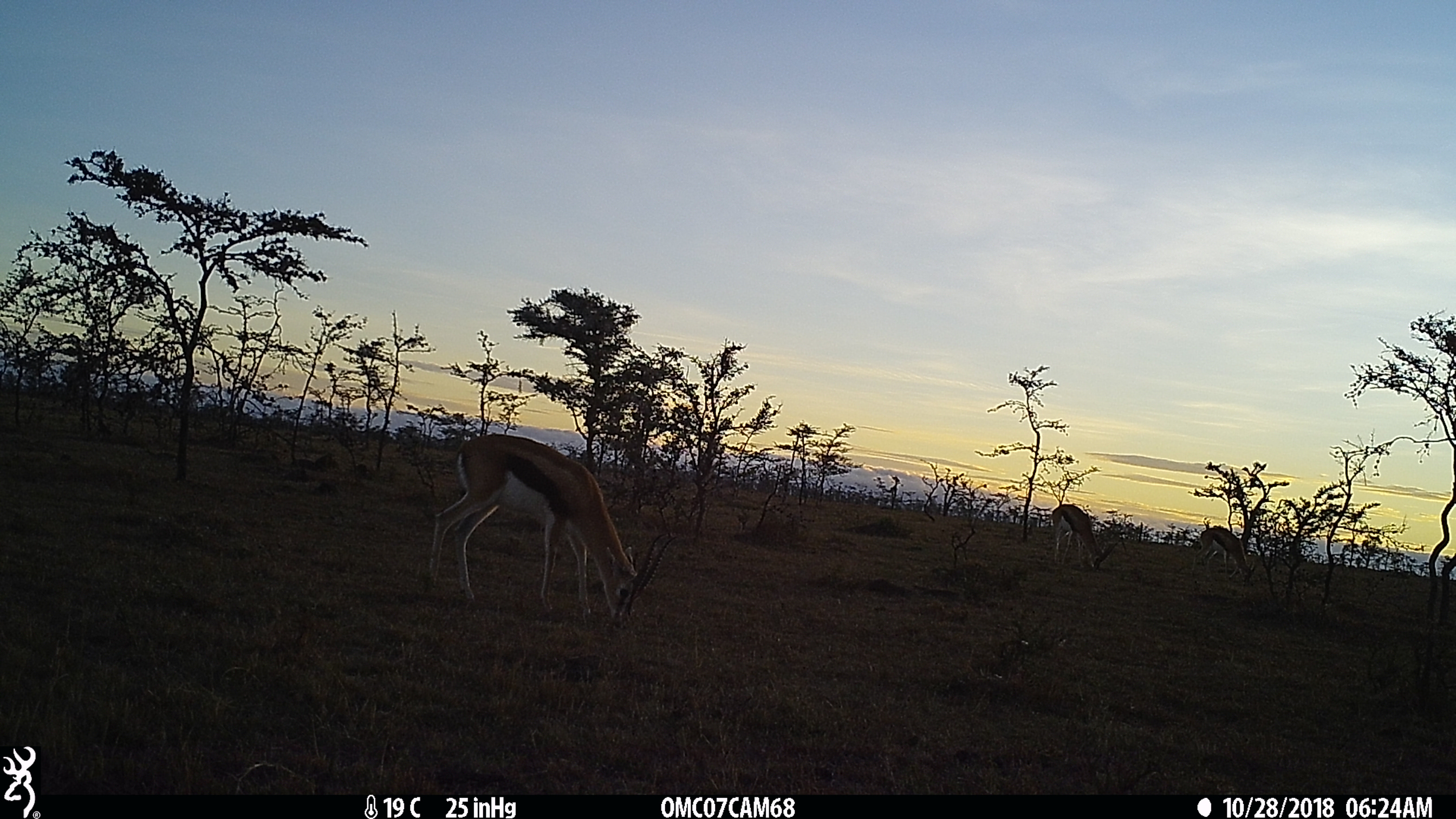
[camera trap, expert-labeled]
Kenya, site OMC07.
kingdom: Animalia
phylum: Chordata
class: Mammalia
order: Artiodactyla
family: Bovidae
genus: Eudorcas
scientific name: Eudorcas thomsonii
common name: thomon's gazelle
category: gazelle thomsons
Gazelle thomsons (thomon's gazelle) (Eudorcas thomsonii).